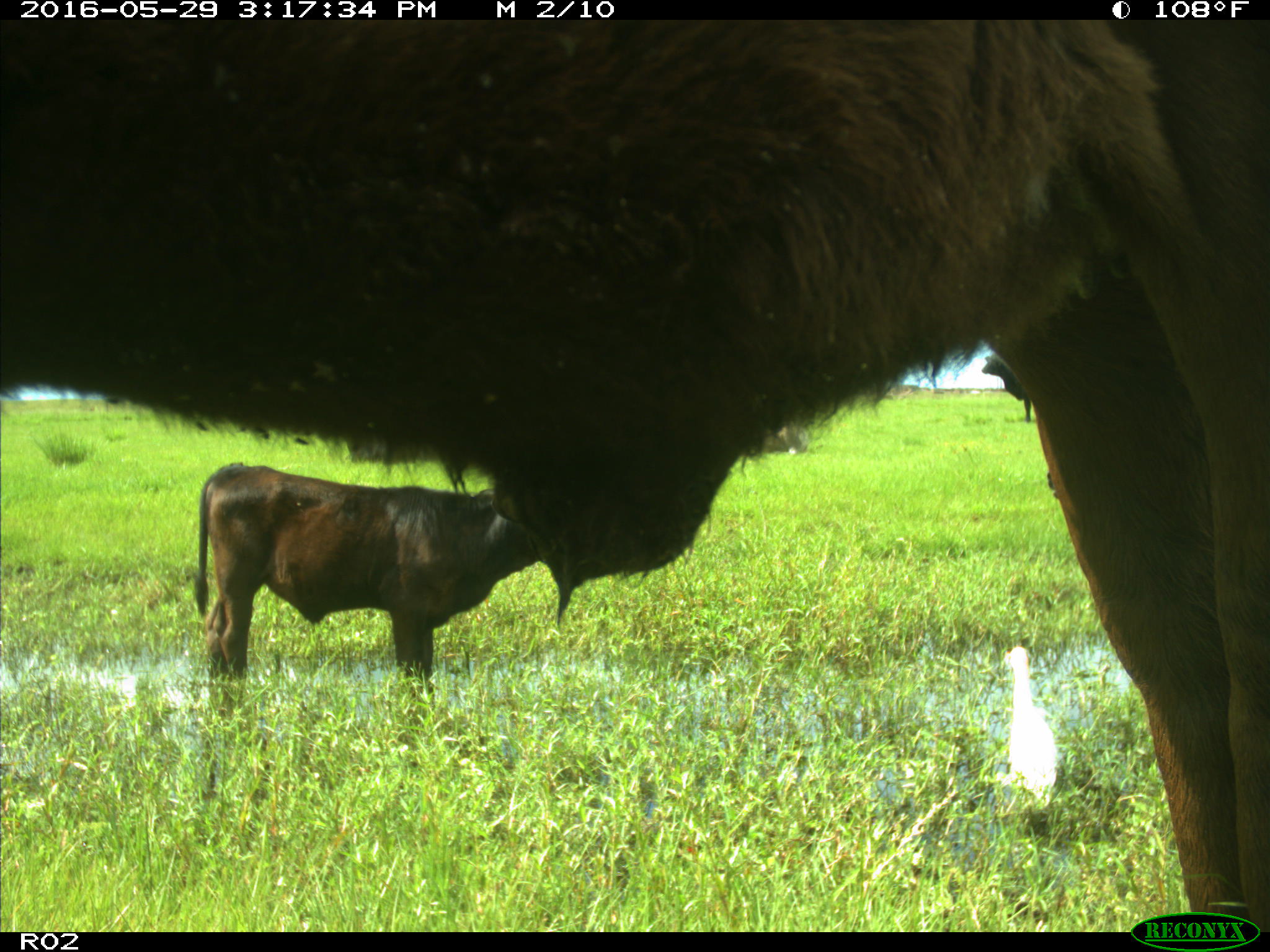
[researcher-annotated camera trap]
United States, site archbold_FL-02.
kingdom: Animalia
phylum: Chordata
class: Mammalia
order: Artiodactyla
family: Bovidae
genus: Bos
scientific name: Bos taurus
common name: domestic cow